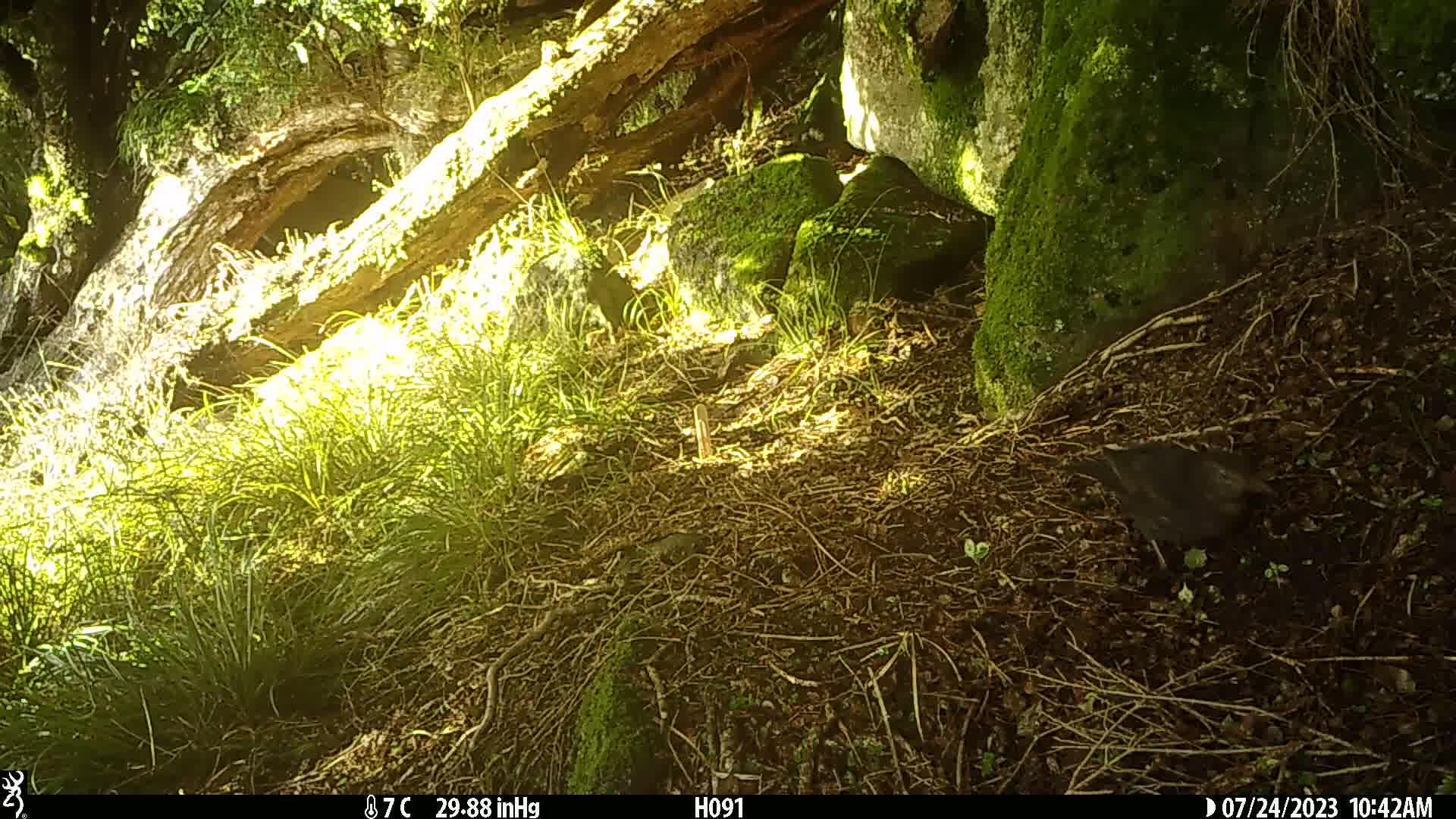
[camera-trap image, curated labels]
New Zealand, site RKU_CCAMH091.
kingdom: Animalia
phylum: Chordata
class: Aves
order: Passeriformes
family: Turdidae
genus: Turdus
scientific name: Turdus merula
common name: eurasian blackbird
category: blackbird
Blackbird (eurasian blackbird) (Turdus merula).